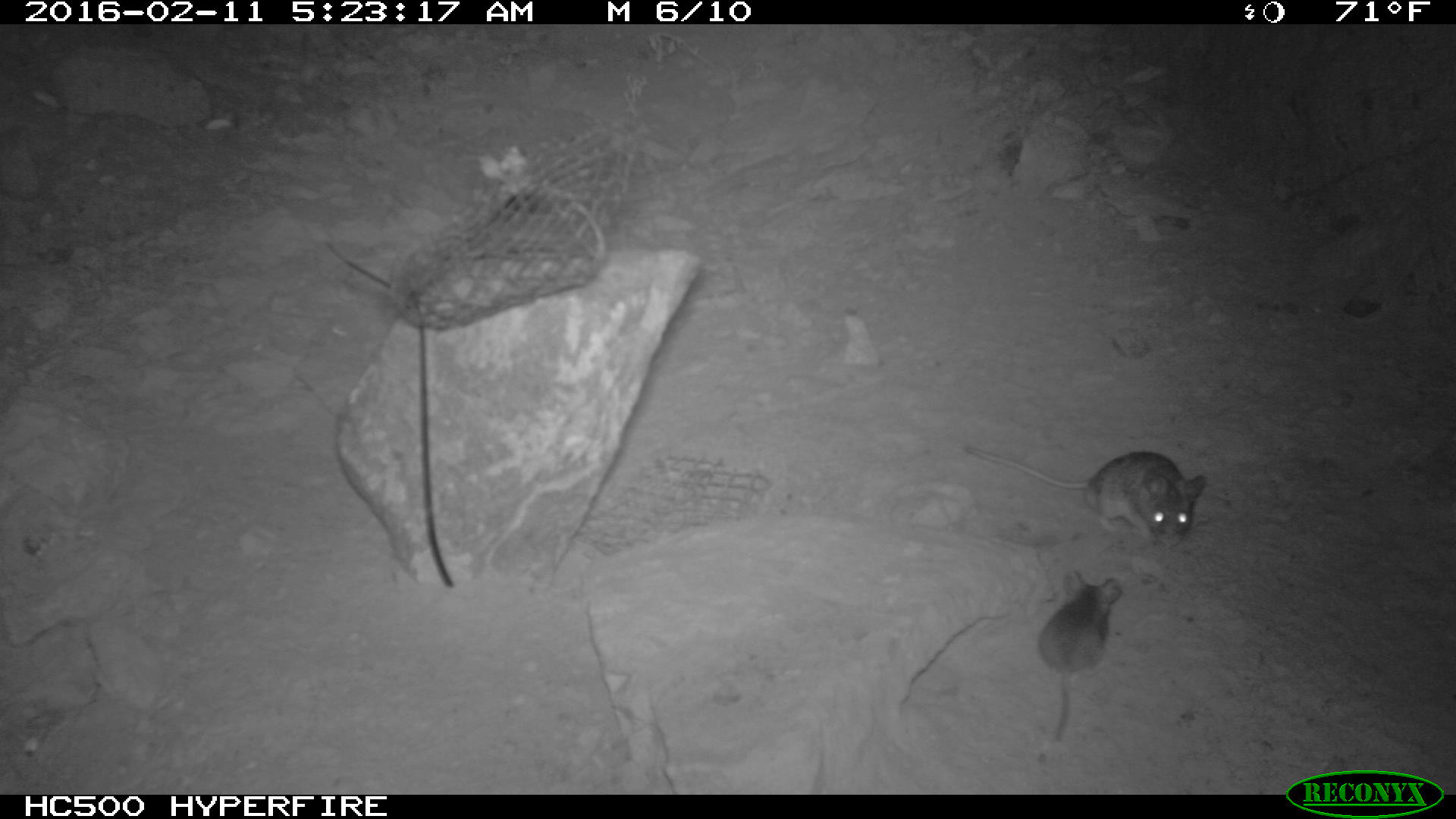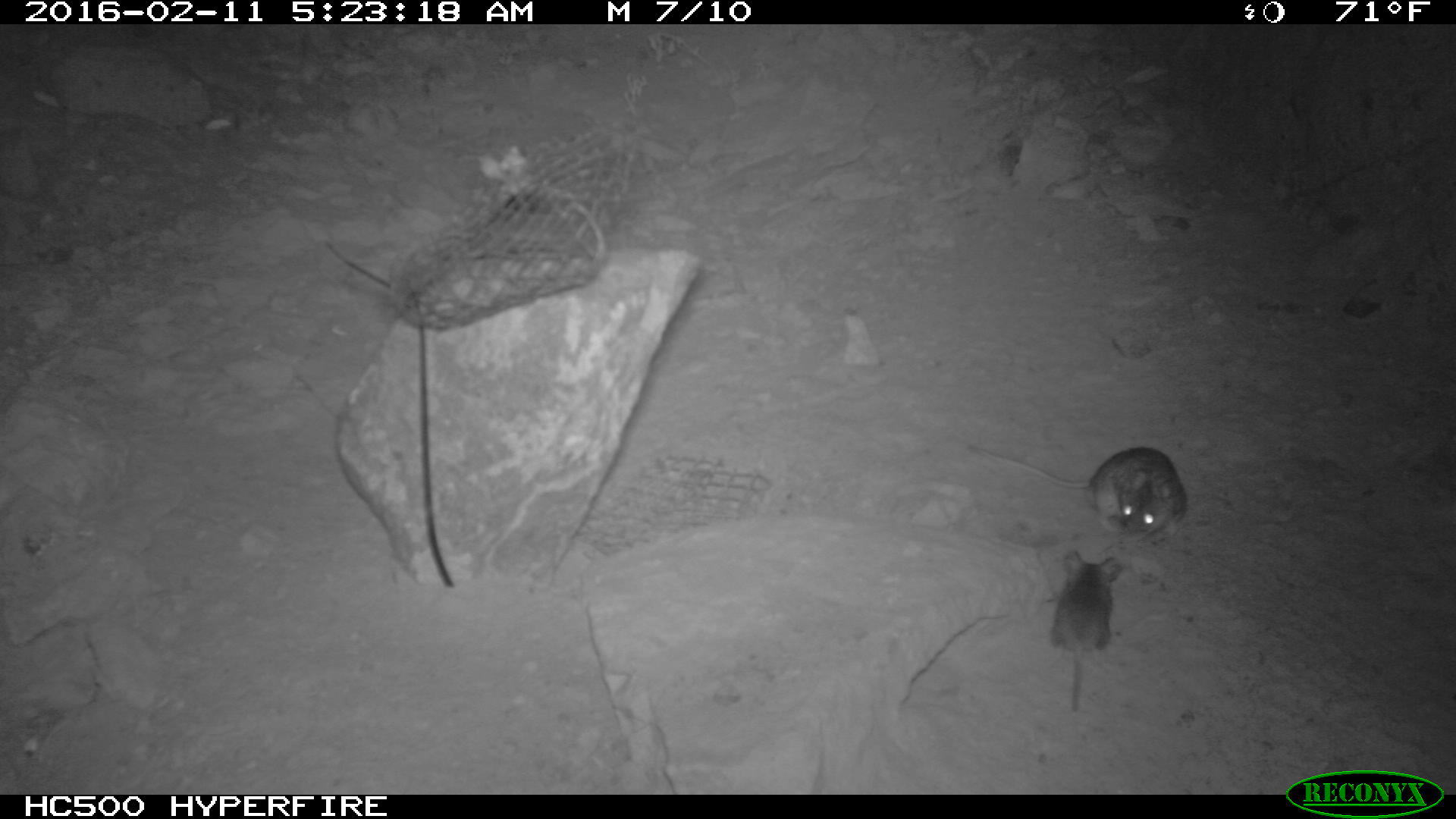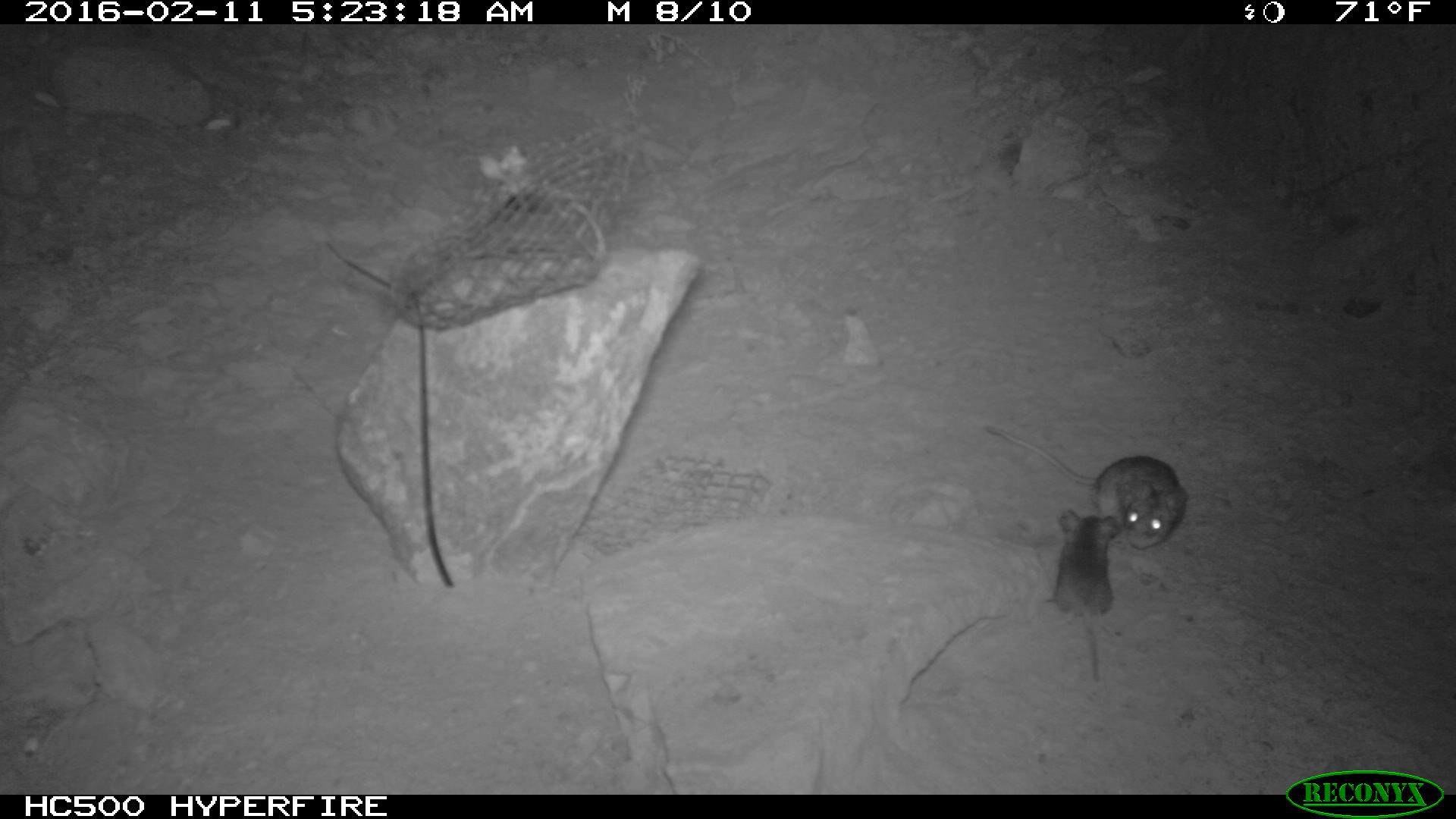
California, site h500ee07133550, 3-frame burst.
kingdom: Animalia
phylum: Chordata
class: Mammalia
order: Rodentia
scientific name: Rodentia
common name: rodent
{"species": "rodent (Rodentia)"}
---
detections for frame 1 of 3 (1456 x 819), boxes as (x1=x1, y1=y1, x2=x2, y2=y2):
rodent: (x1=965, y1=447, x2=1205, y2=548); (x1=1037, y1=570, x2=1122, y2=741)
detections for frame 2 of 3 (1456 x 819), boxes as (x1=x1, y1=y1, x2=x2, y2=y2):
rodent: (x1=967, y1=446, x2=1187, y2=542); (x1=1049, y1=549, x2=1122, y2=712)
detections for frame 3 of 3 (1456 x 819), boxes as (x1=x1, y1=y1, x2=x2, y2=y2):
rodent: (x1=981, y1=424, x2=1183, y2=554); (x1=1043, y1=511, x2=1127, y2=679)